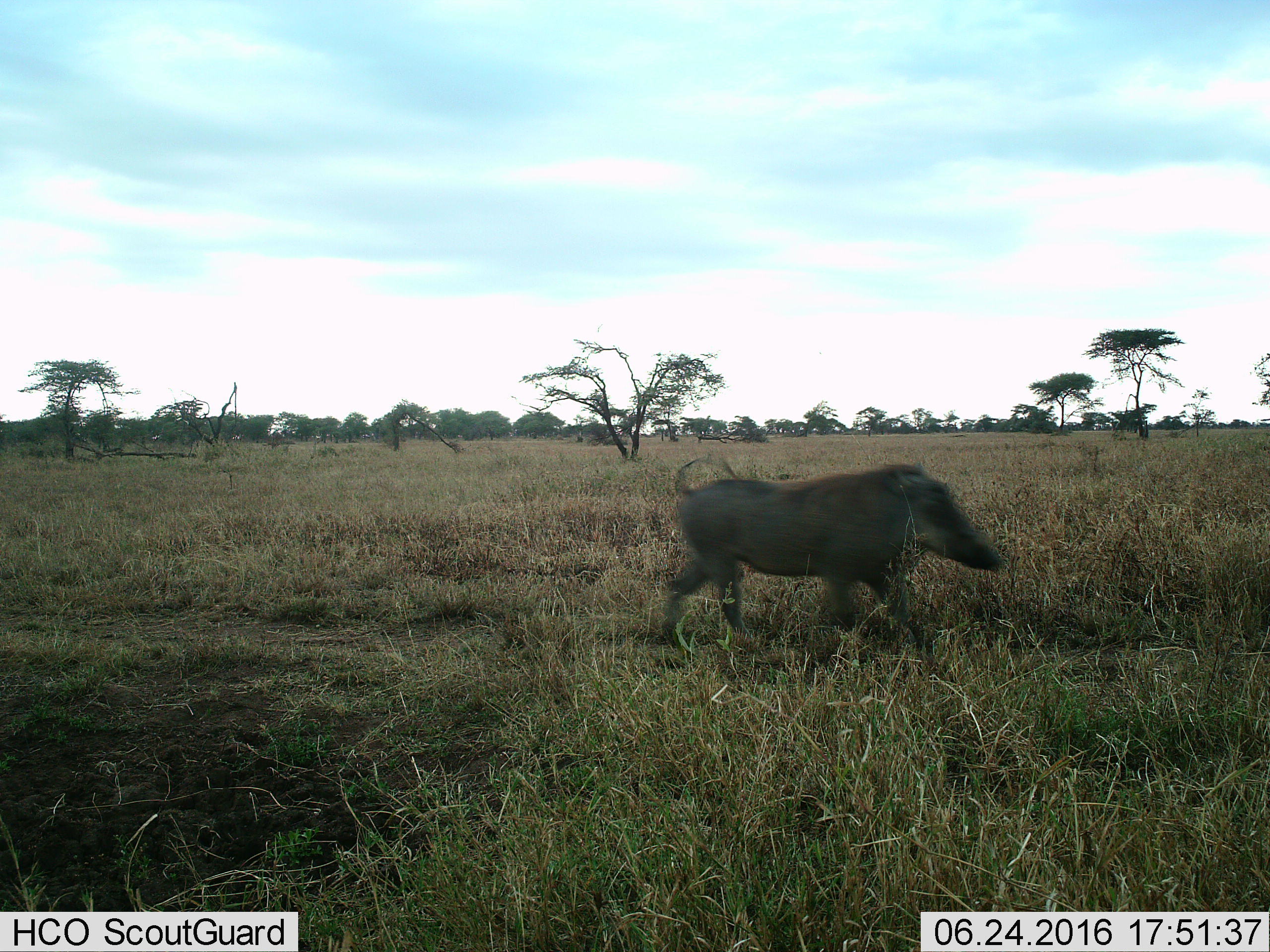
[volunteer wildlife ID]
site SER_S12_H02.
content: unidentified animal